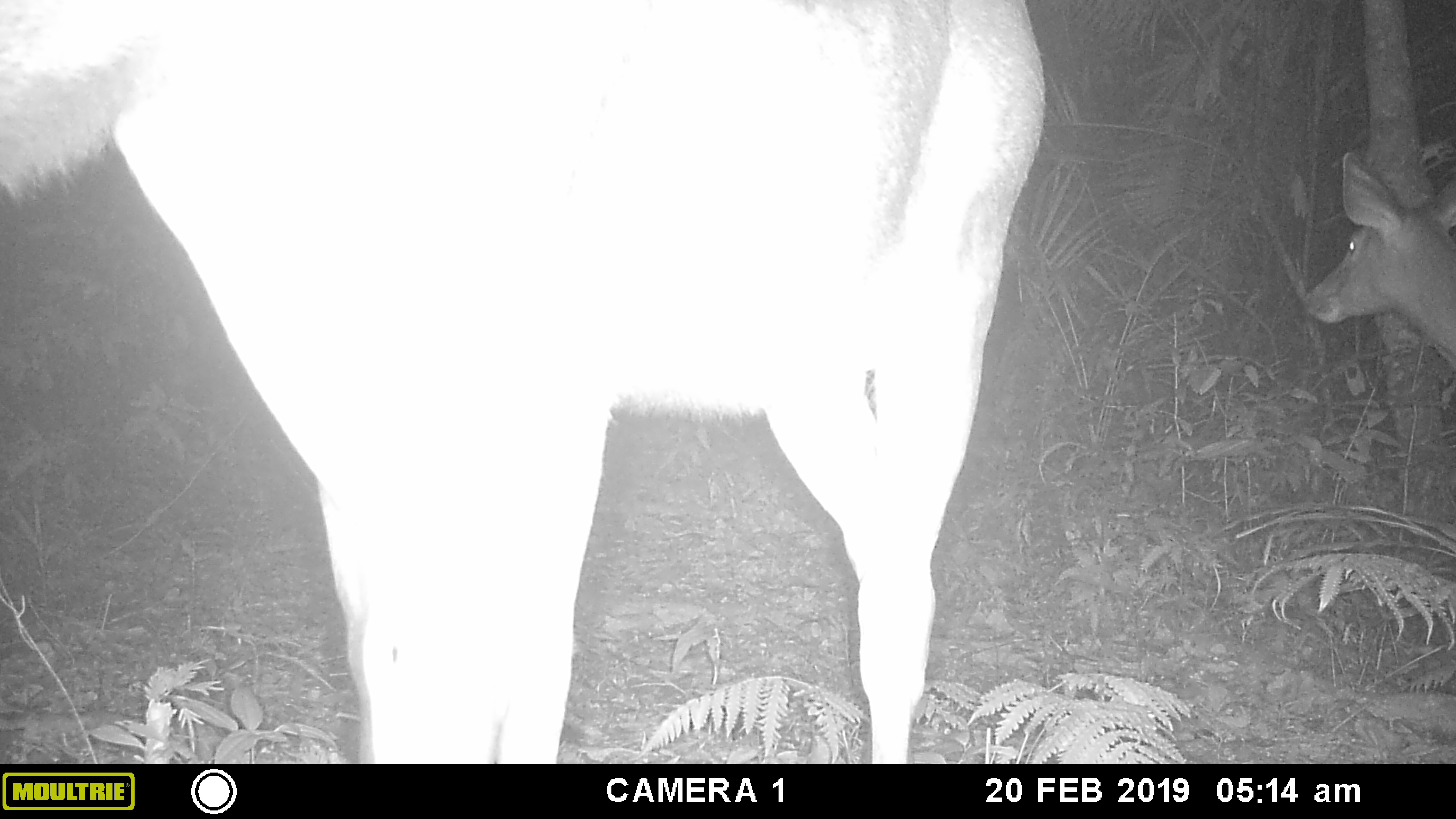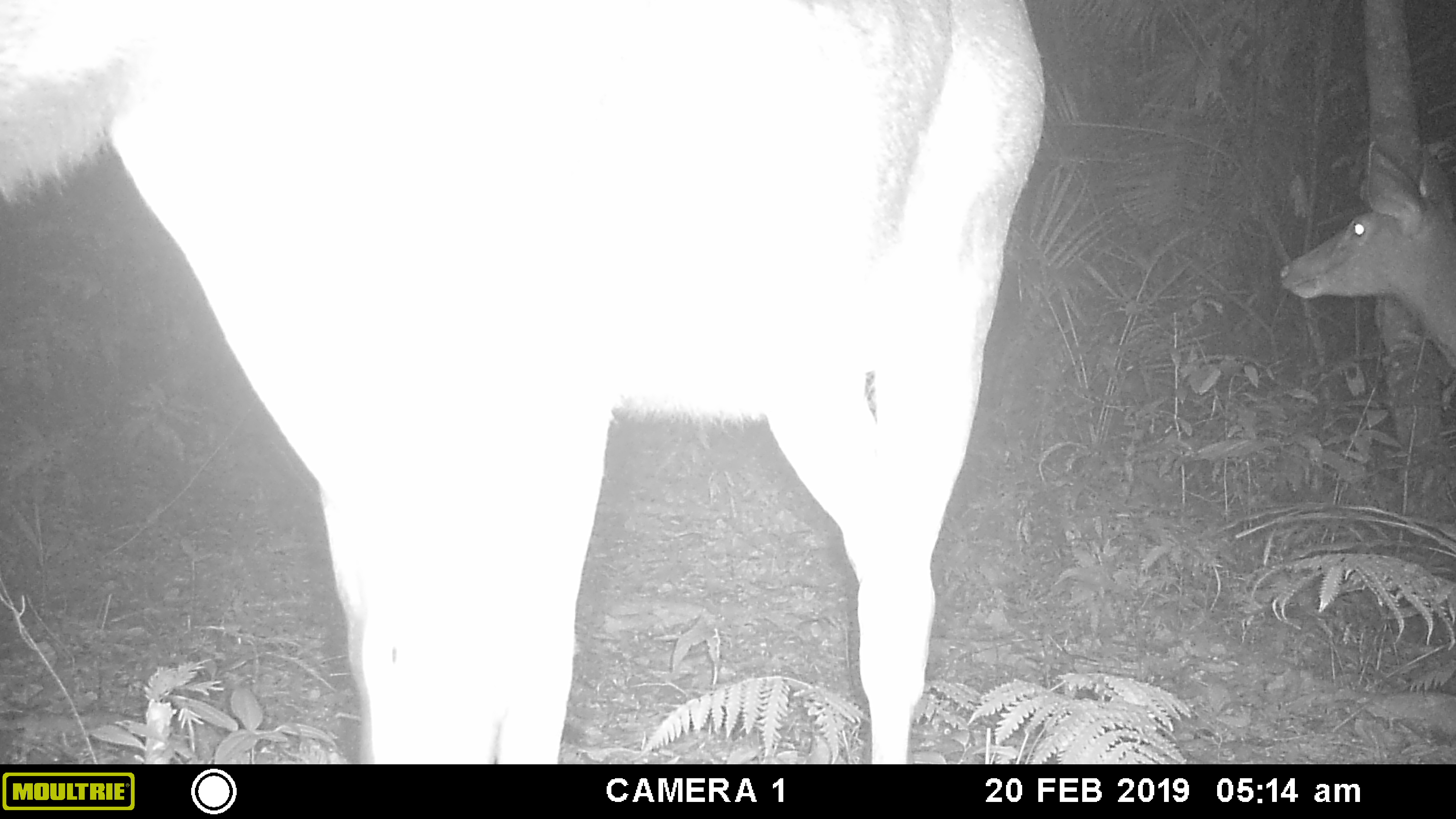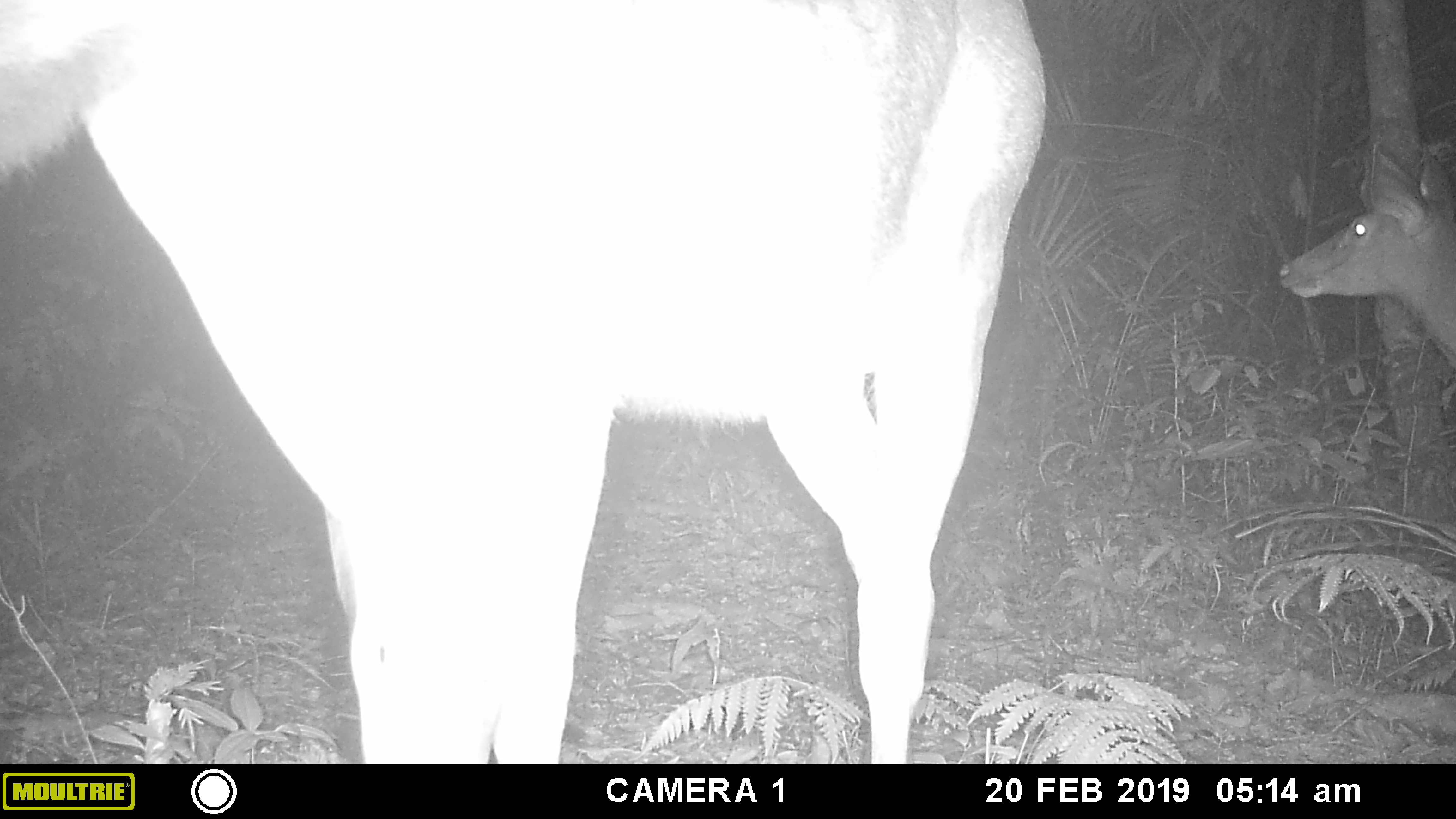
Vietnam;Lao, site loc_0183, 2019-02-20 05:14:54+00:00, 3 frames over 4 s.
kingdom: Animalia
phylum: Chordata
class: Mammalia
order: Artiodactyla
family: Cervidae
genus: Rusa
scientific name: Rusa unicolor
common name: sambar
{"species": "sambar (Rusa unicolor)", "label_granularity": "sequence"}